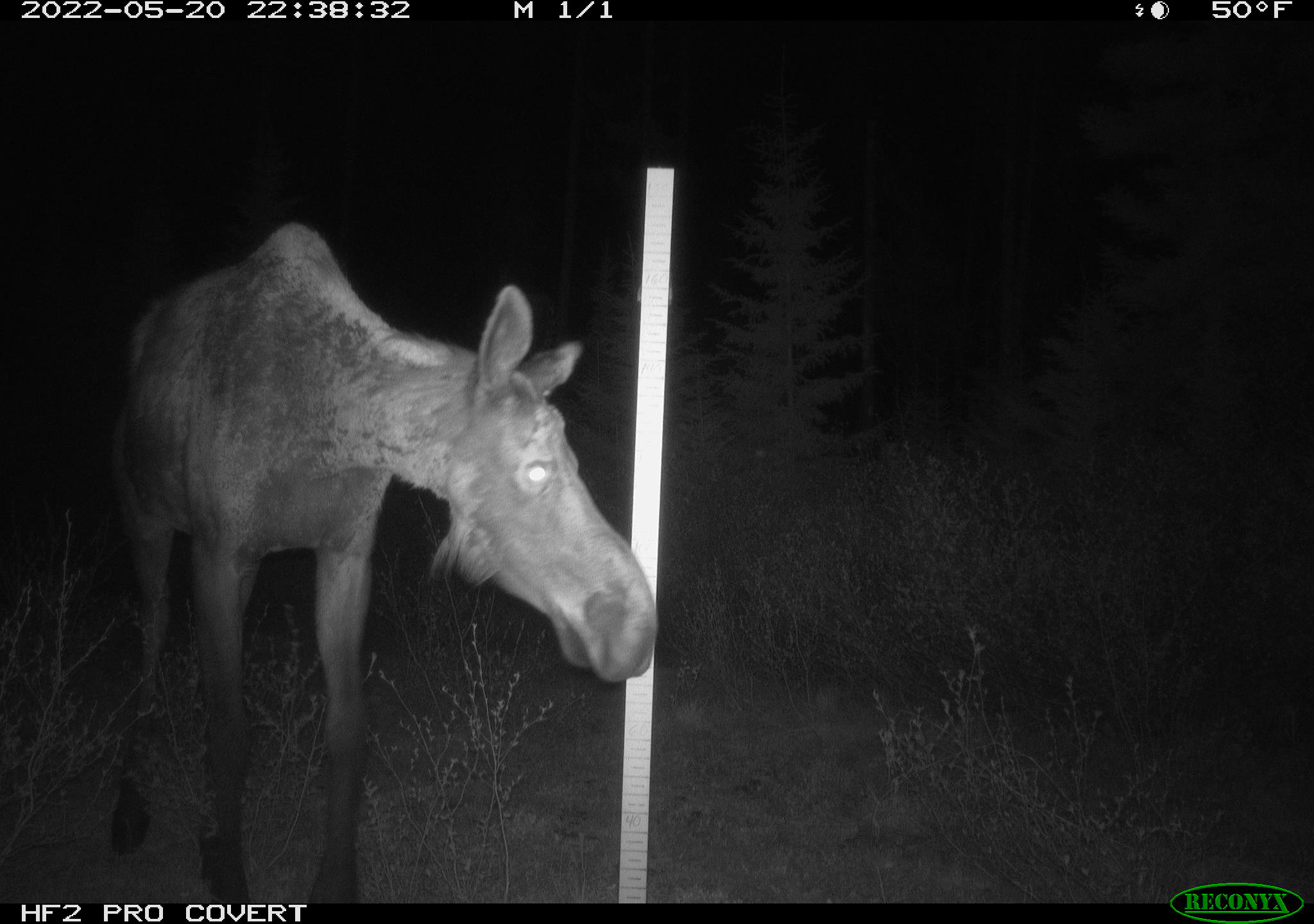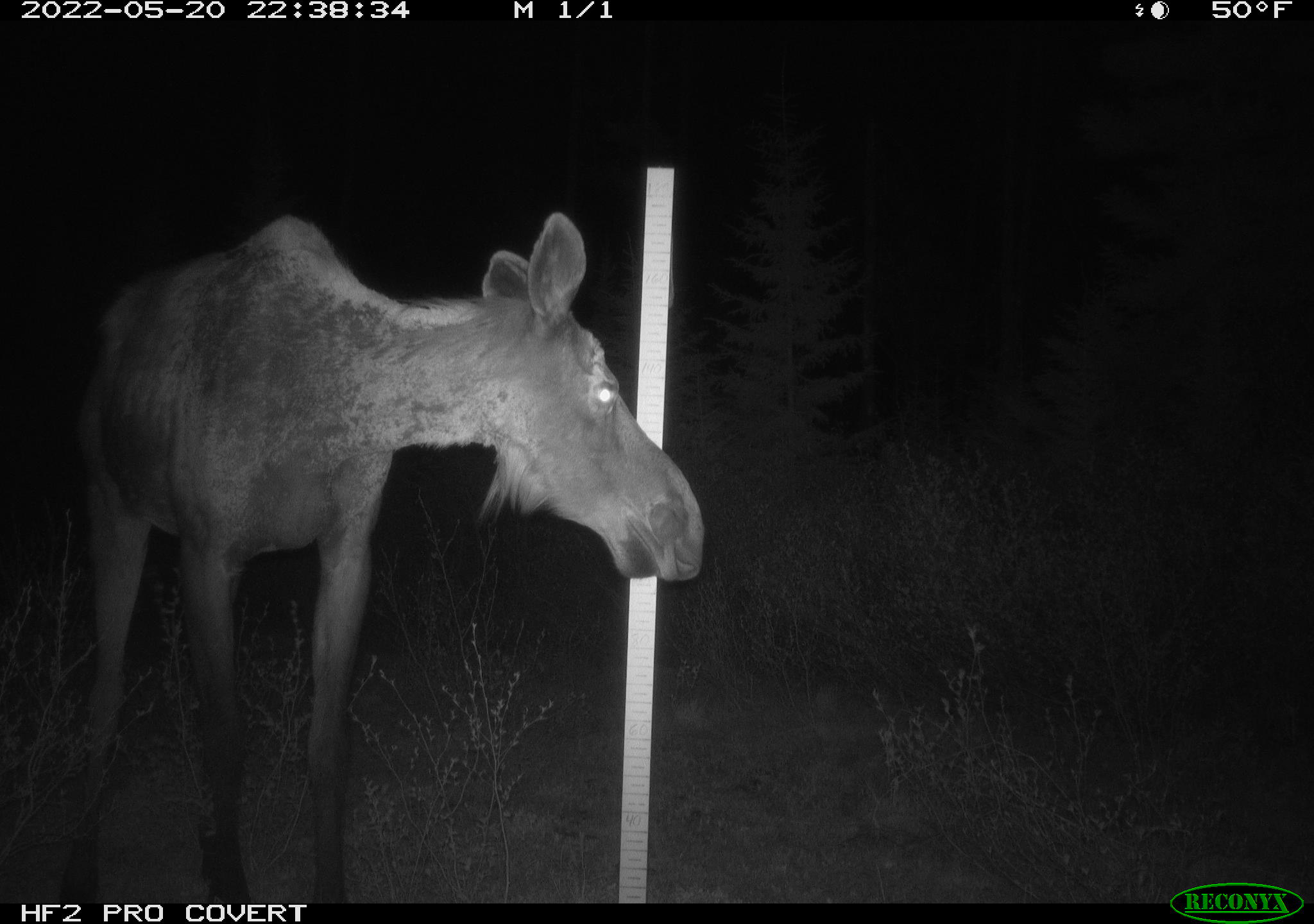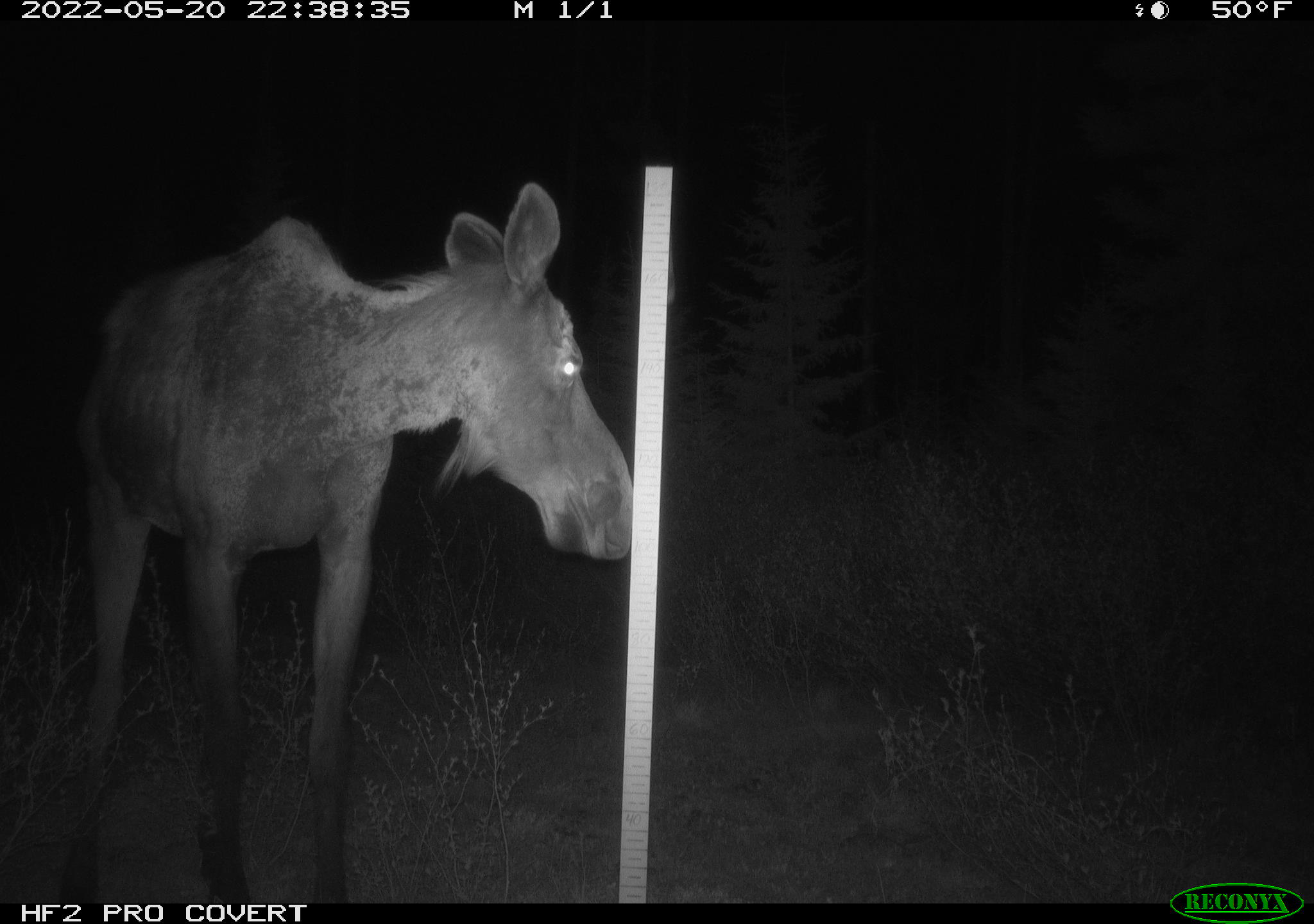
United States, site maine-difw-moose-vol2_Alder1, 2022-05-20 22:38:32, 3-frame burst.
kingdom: Animalia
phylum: Chordata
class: Mammalia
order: Artiodactyla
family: Cervidae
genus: Alces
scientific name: Alces alces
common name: moose